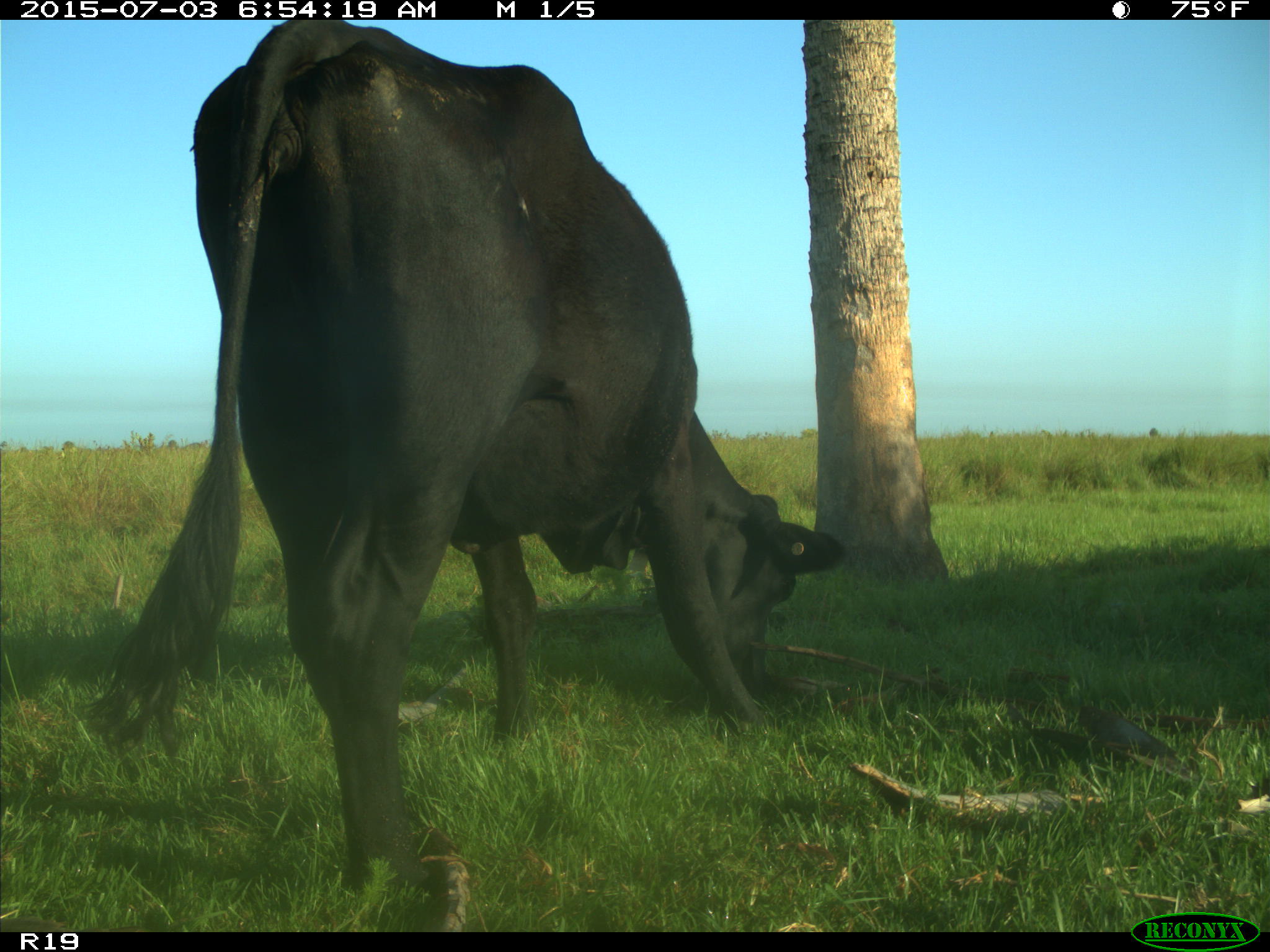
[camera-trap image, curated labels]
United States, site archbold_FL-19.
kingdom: Animalia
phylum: Chordata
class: Mammalia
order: Artiodactyla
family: Bovidae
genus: Bos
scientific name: Bos taurus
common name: domestic cow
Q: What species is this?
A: Bos taurus (domestic cow).